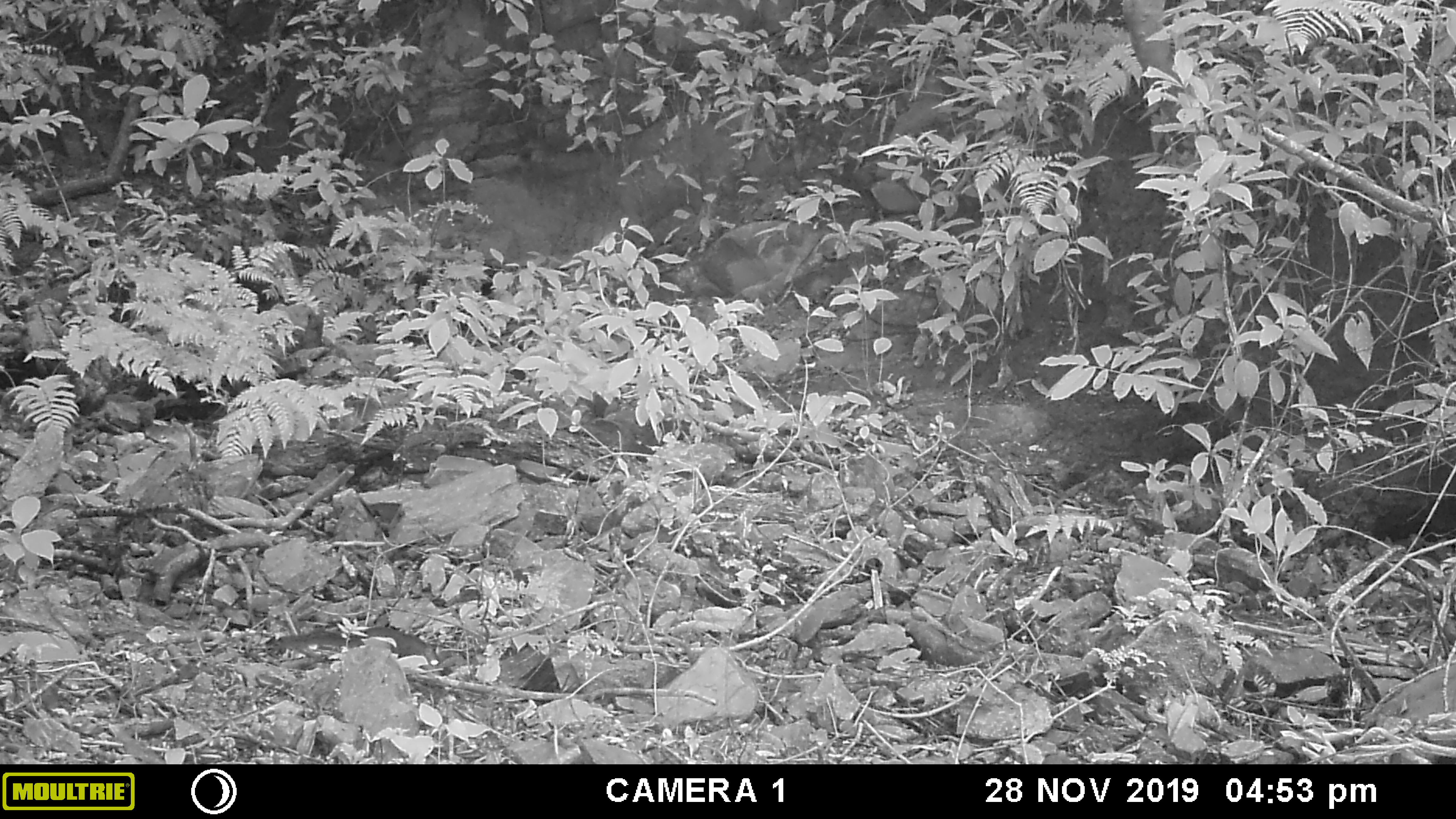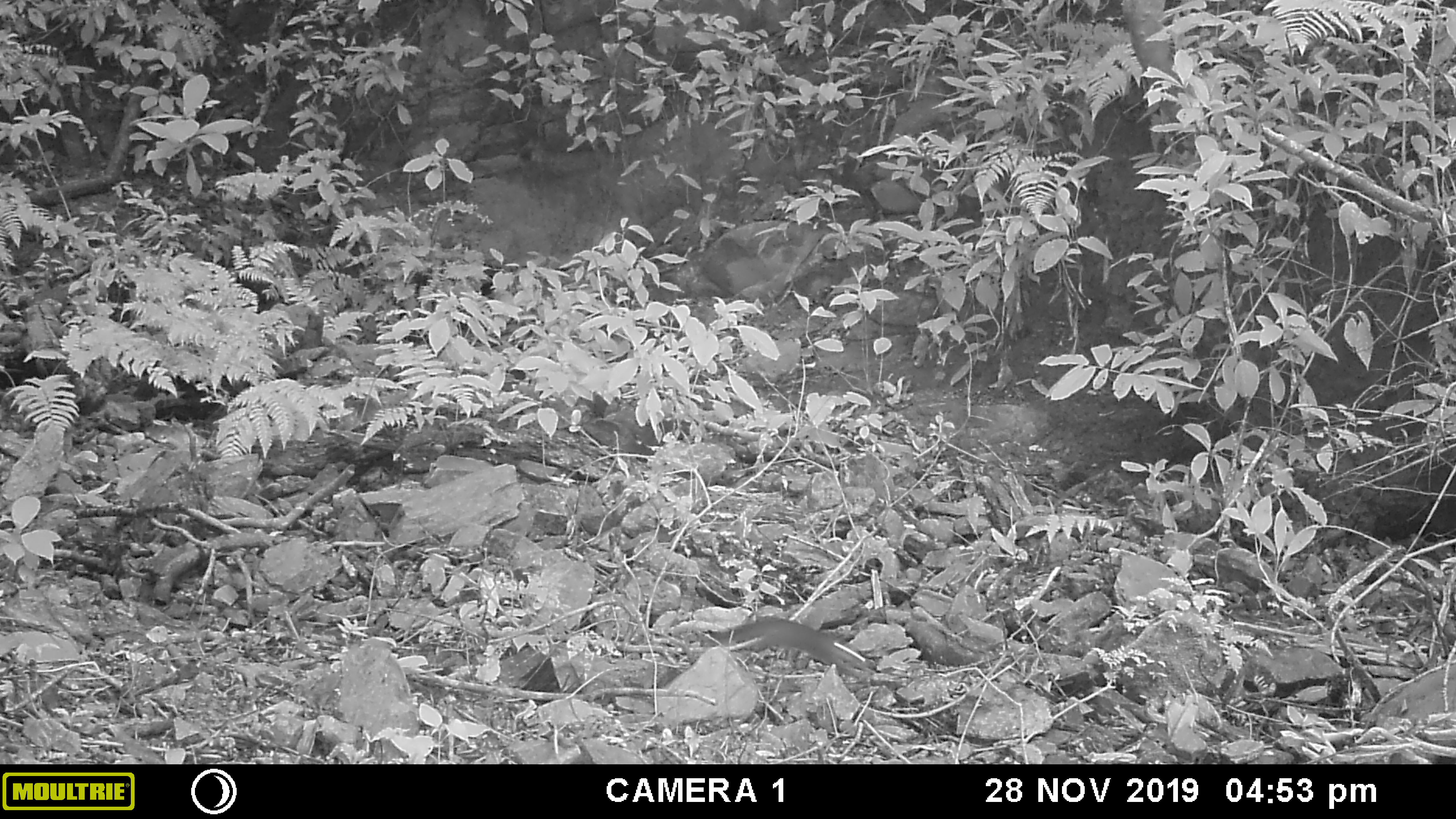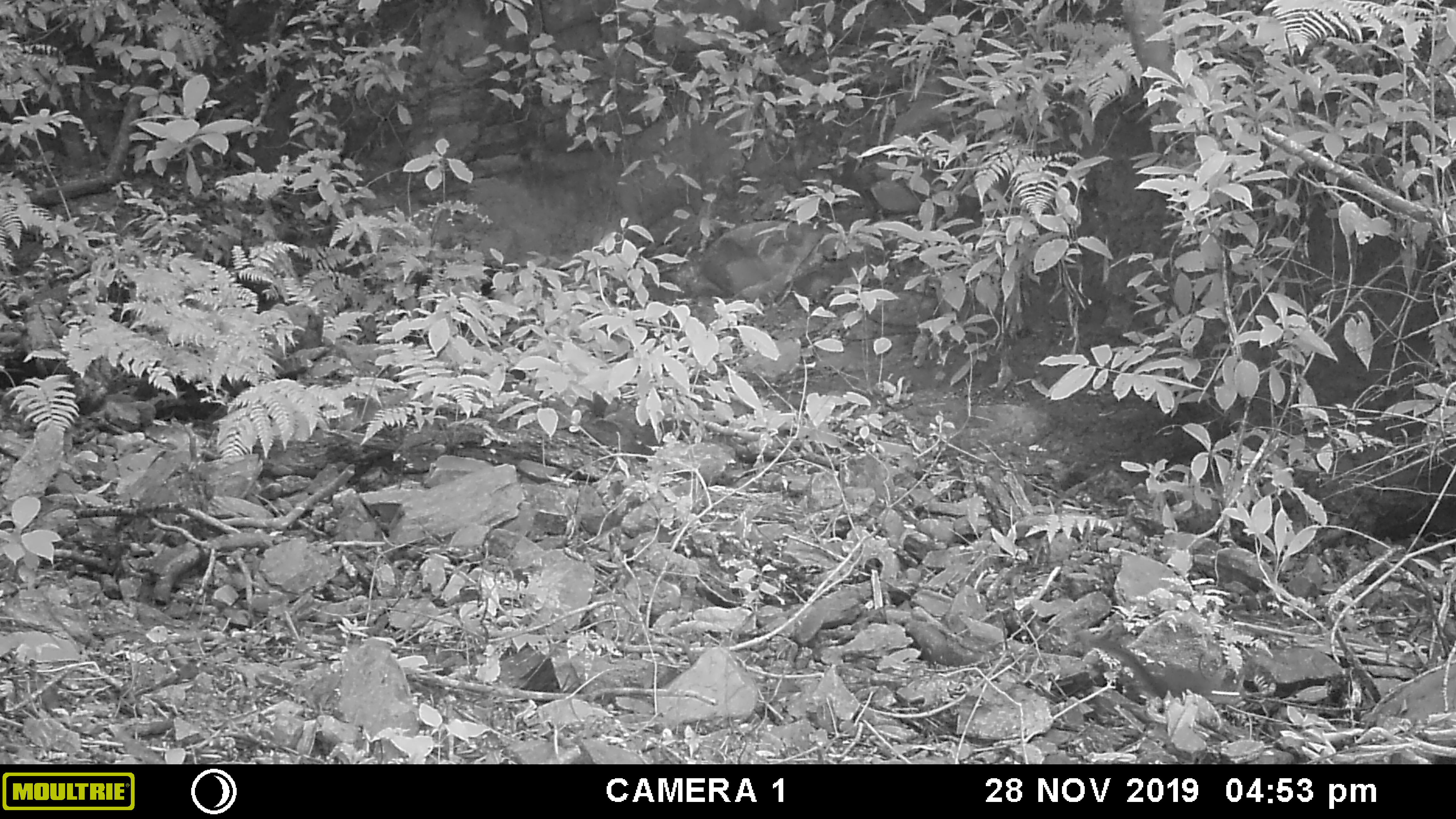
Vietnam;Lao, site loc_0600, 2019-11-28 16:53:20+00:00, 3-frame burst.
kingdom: Animalia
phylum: Chordata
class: Mammalia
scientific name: Mammalia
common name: mammal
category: unidentified small mammal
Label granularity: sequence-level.